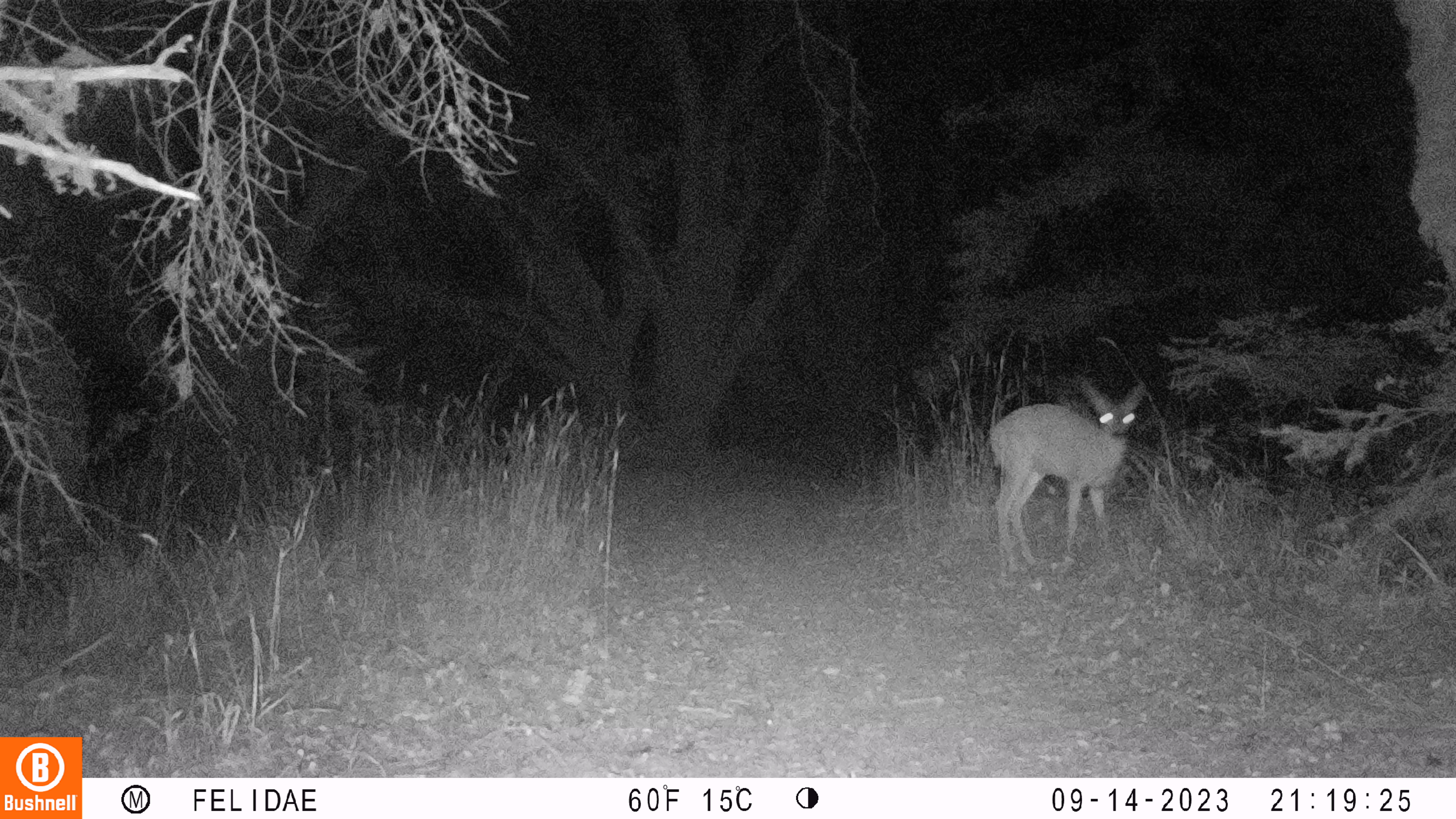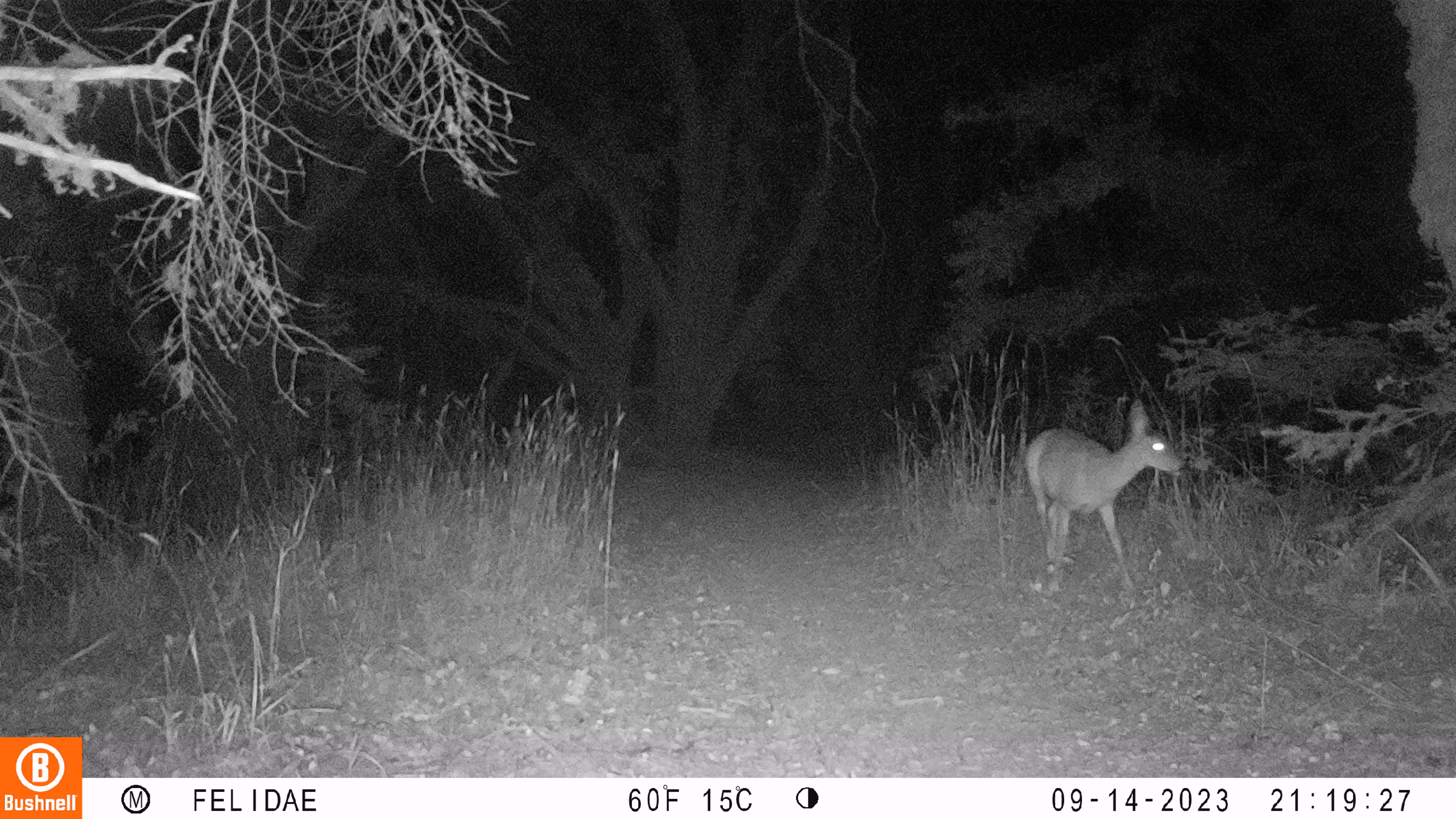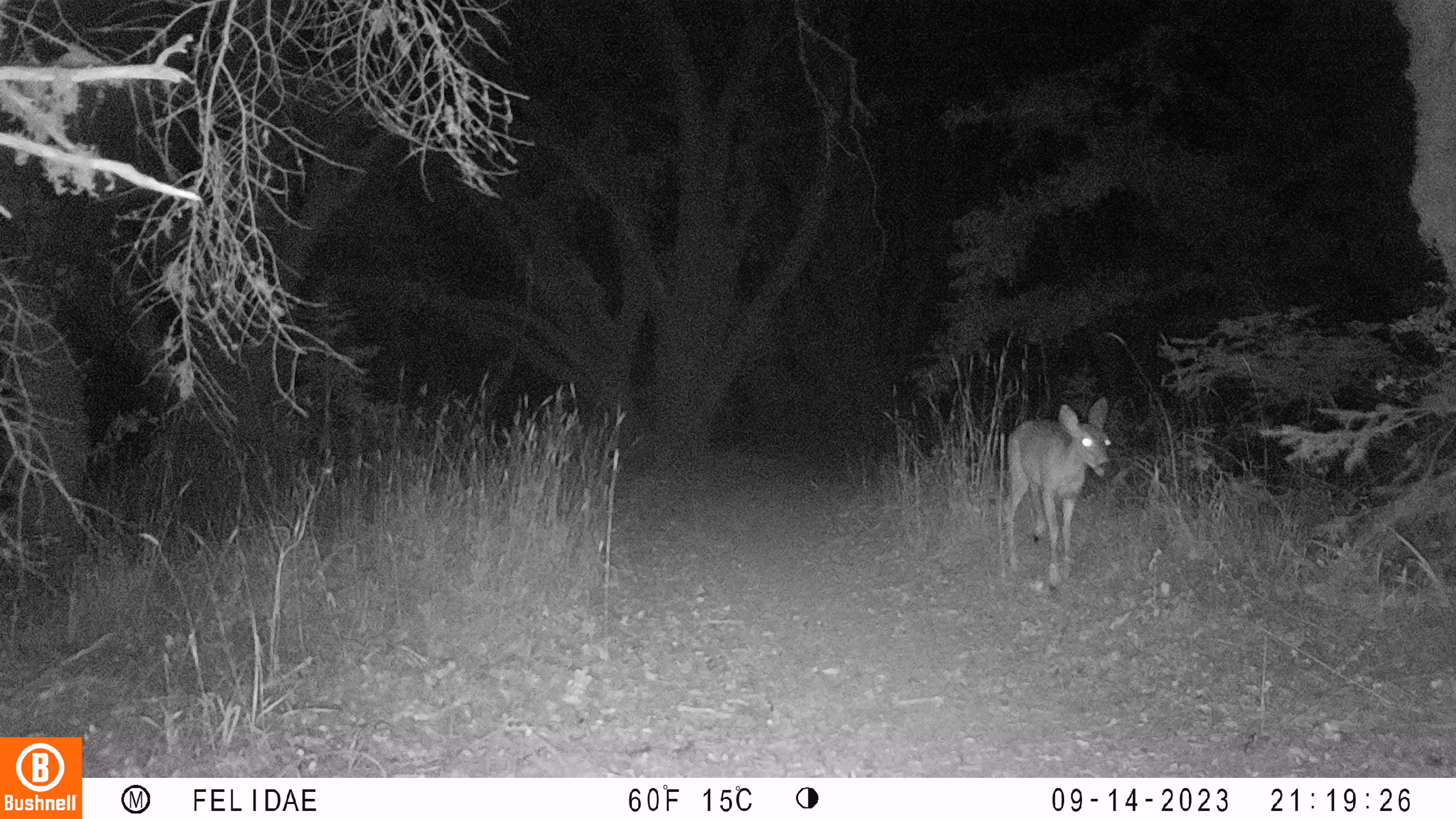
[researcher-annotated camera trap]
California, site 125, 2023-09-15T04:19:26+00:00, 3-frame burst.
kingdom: Animalia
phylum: Chordata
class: Mammalia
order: Artiodactyla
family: Cervidae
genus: Odocoileus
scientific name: Odocoileus hemionus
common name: mule deer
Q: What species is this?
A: Mule deer (Odocoileus hemionus).